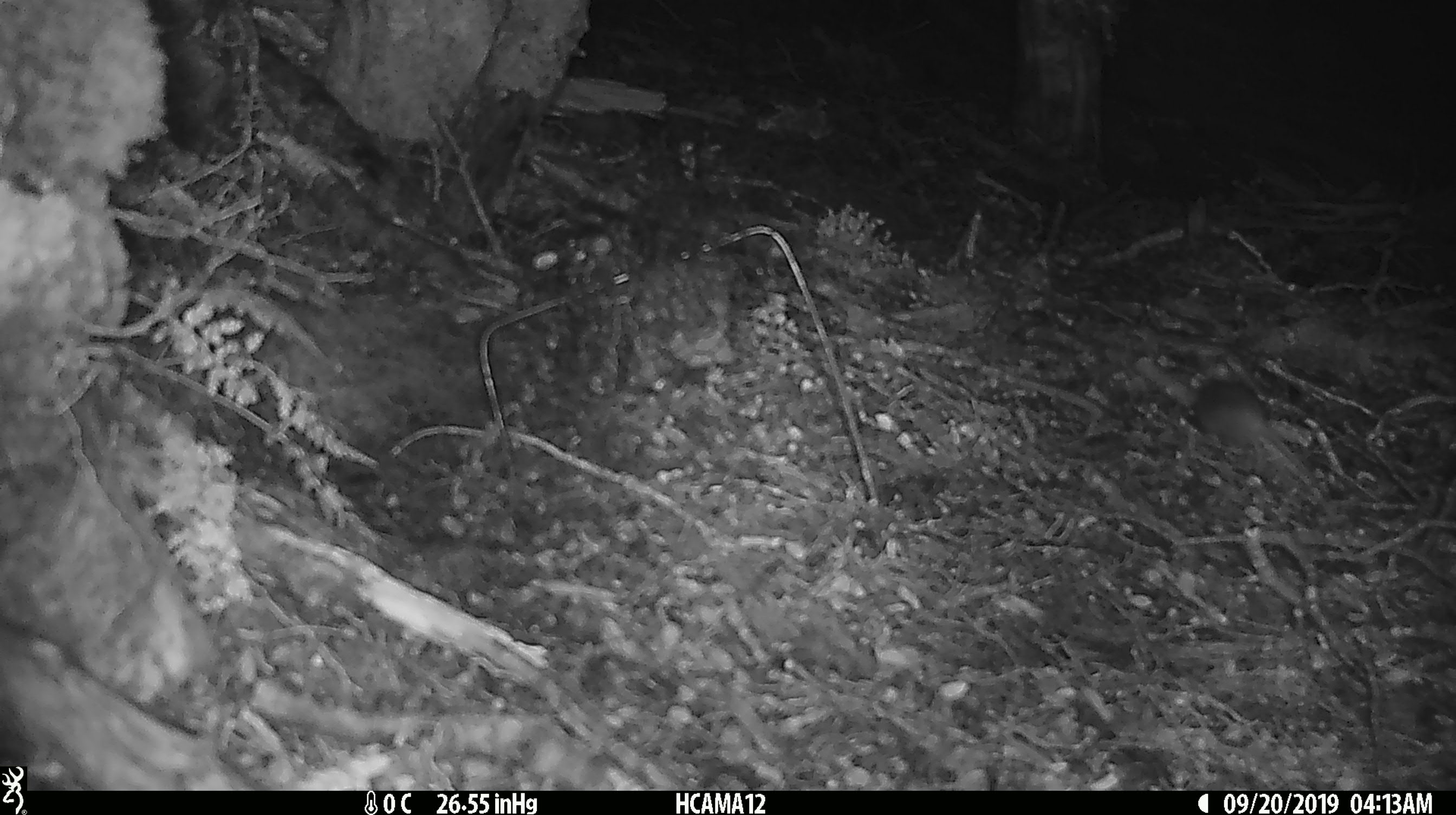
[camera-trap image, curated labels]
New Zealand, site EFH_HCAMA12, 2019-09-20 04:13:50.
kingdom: Animalia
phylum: Chordata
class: Mammalia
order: Rodentia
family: Muridae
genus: Mus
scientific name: Mus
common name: mouse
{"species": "mouse (Mus)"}